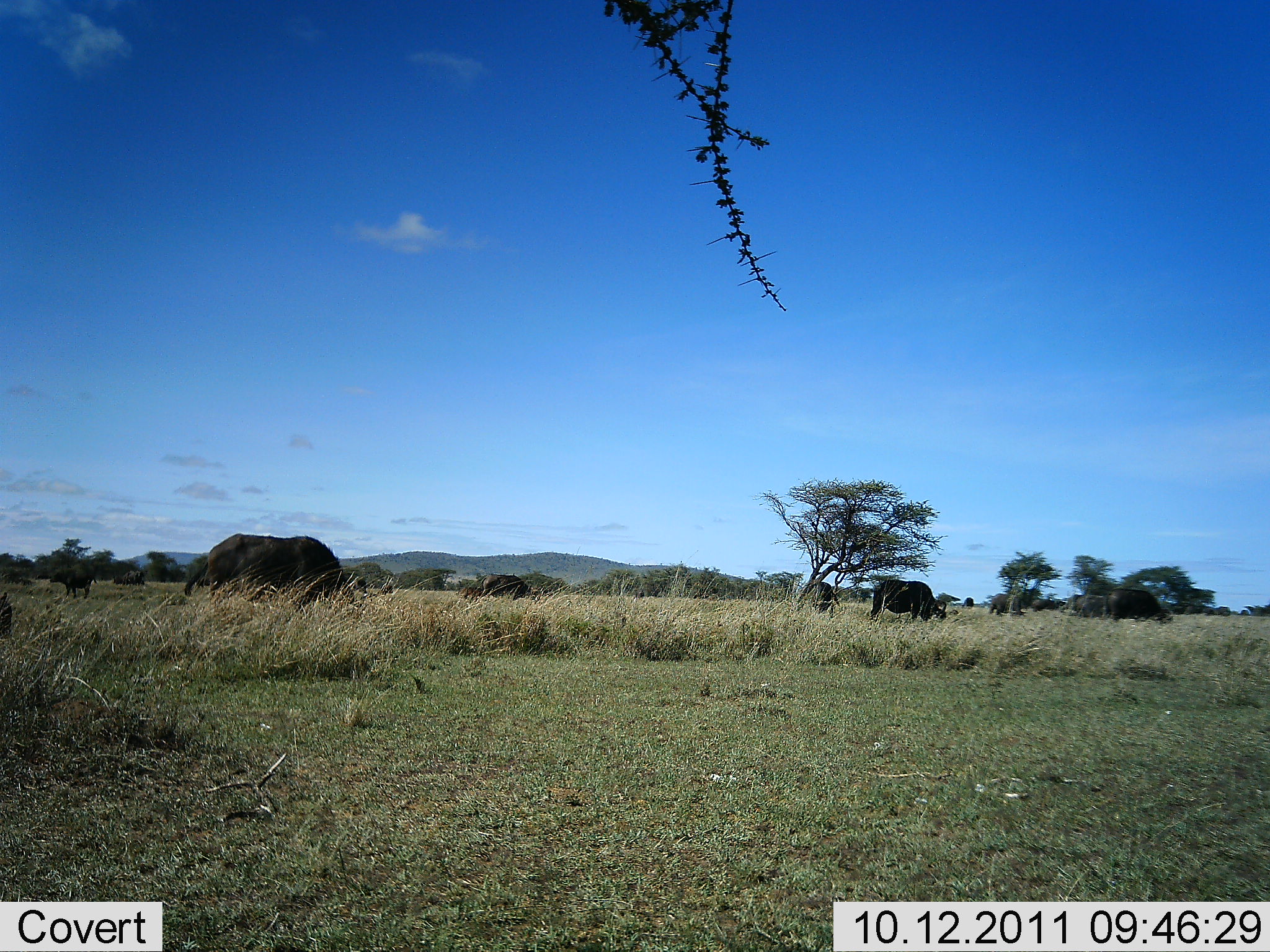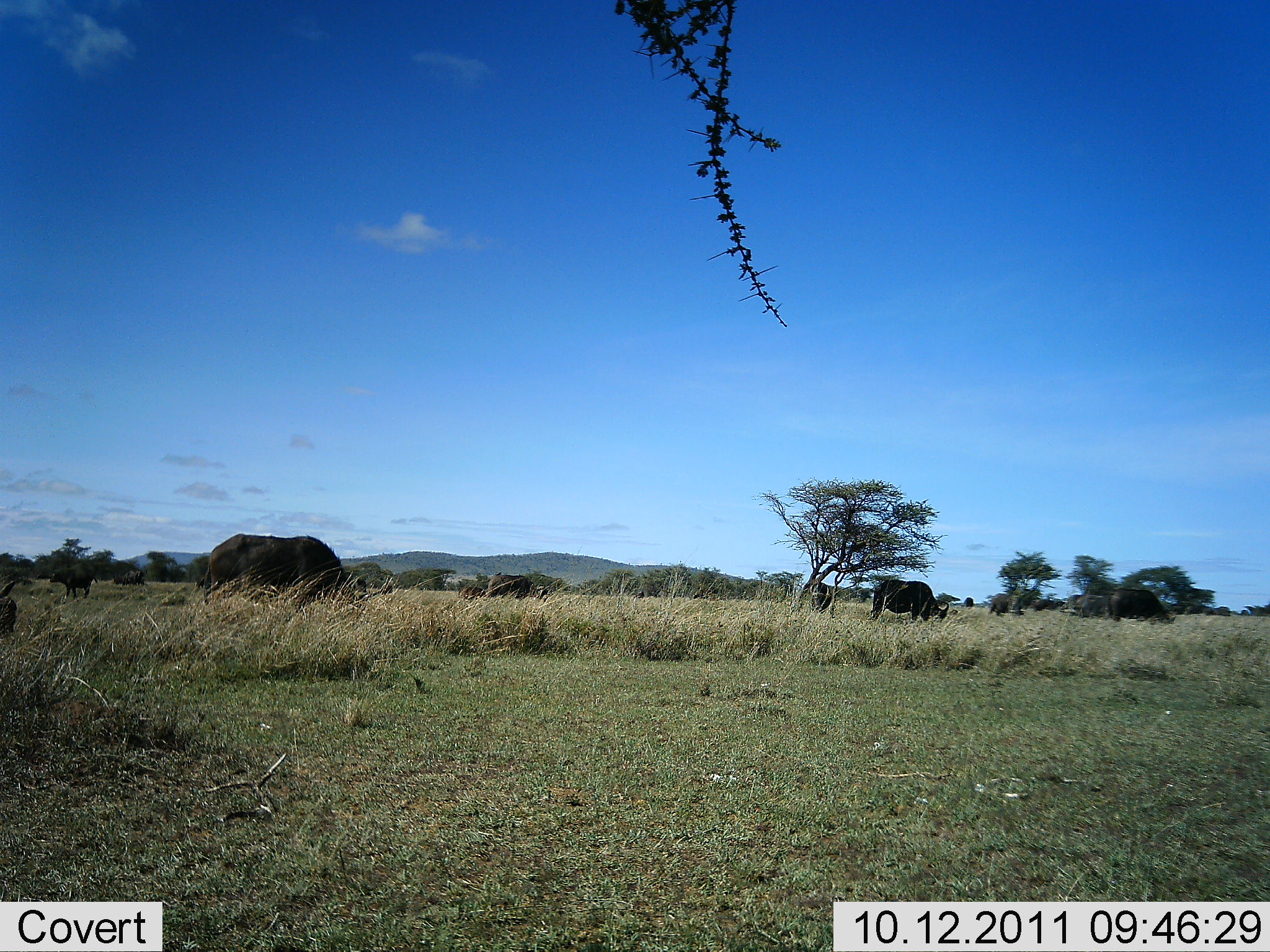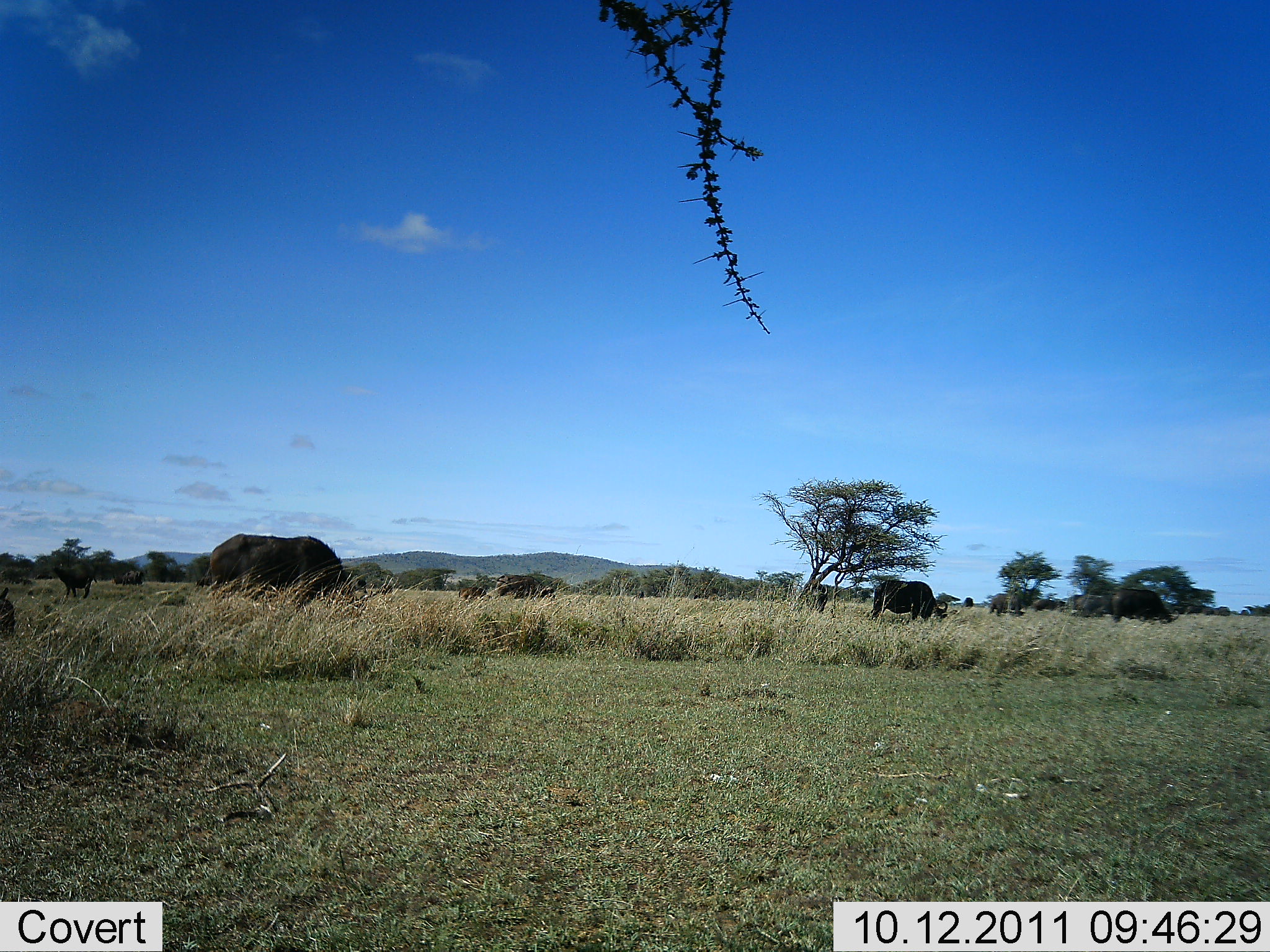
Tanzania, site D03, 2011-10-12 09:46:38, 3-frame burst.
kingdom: Animalia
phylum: Chordata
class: Mammalia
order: Artiodactyla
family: Bovidae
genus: Syncerus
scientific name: Syncerus caffer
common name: cape buffalo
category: buffalo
Buffalo (cape buffalo) (Syncerus caffer), count 7. Behavior (volunteer vote fractions): standing 50%, resting 0%, moving 0%, interacting 0%. Young present (vote fraction): 0%. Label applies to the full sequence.